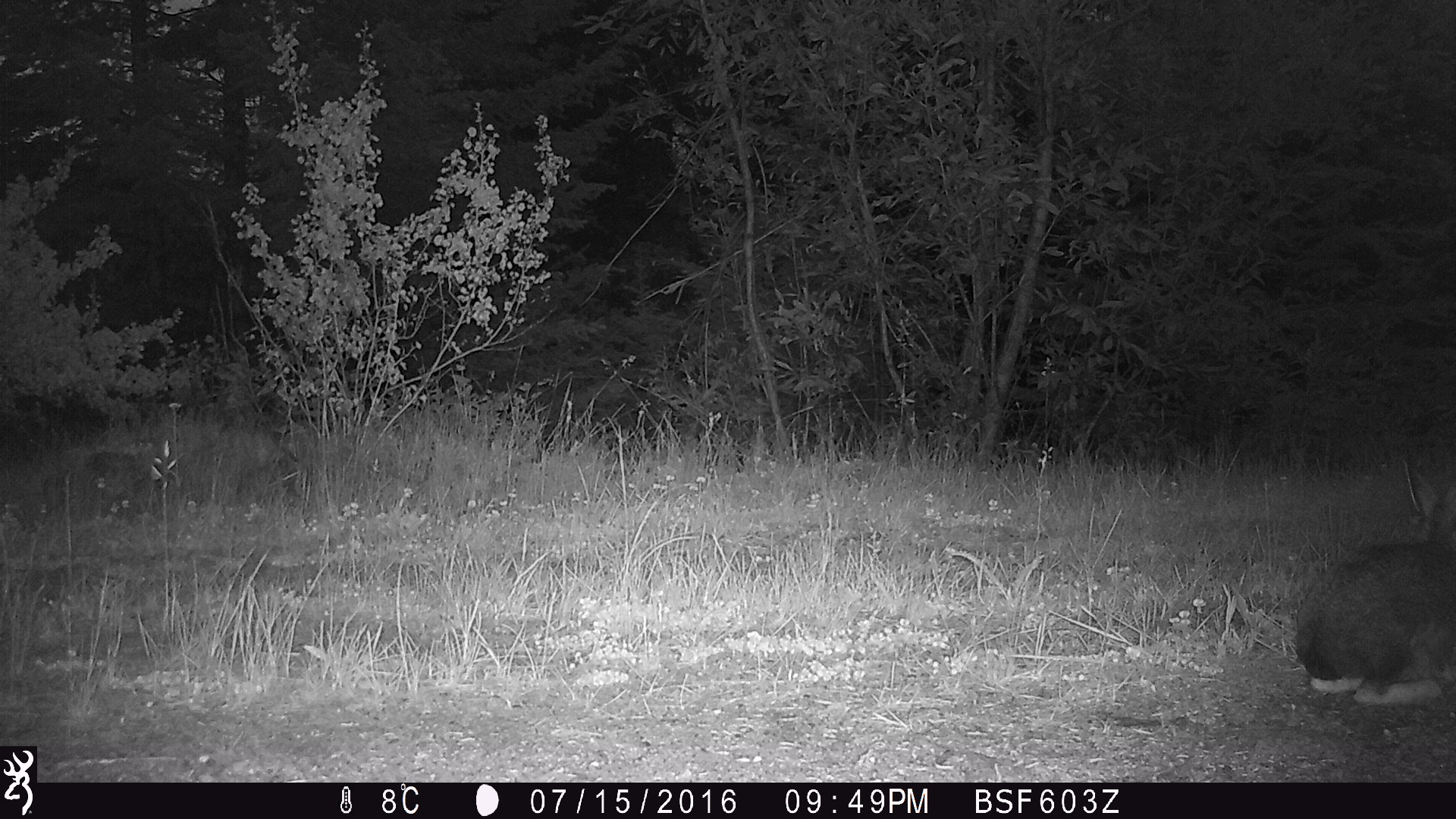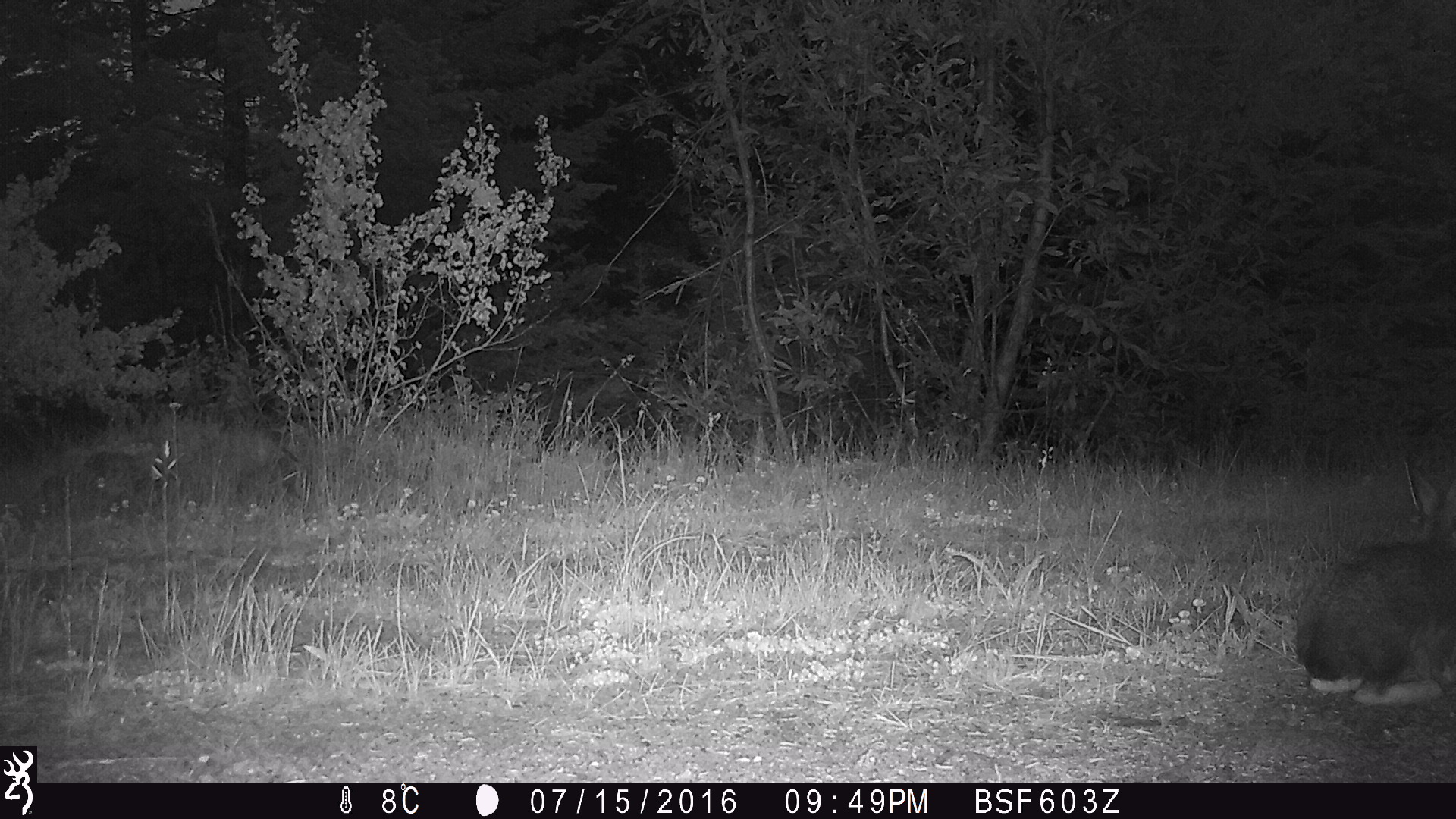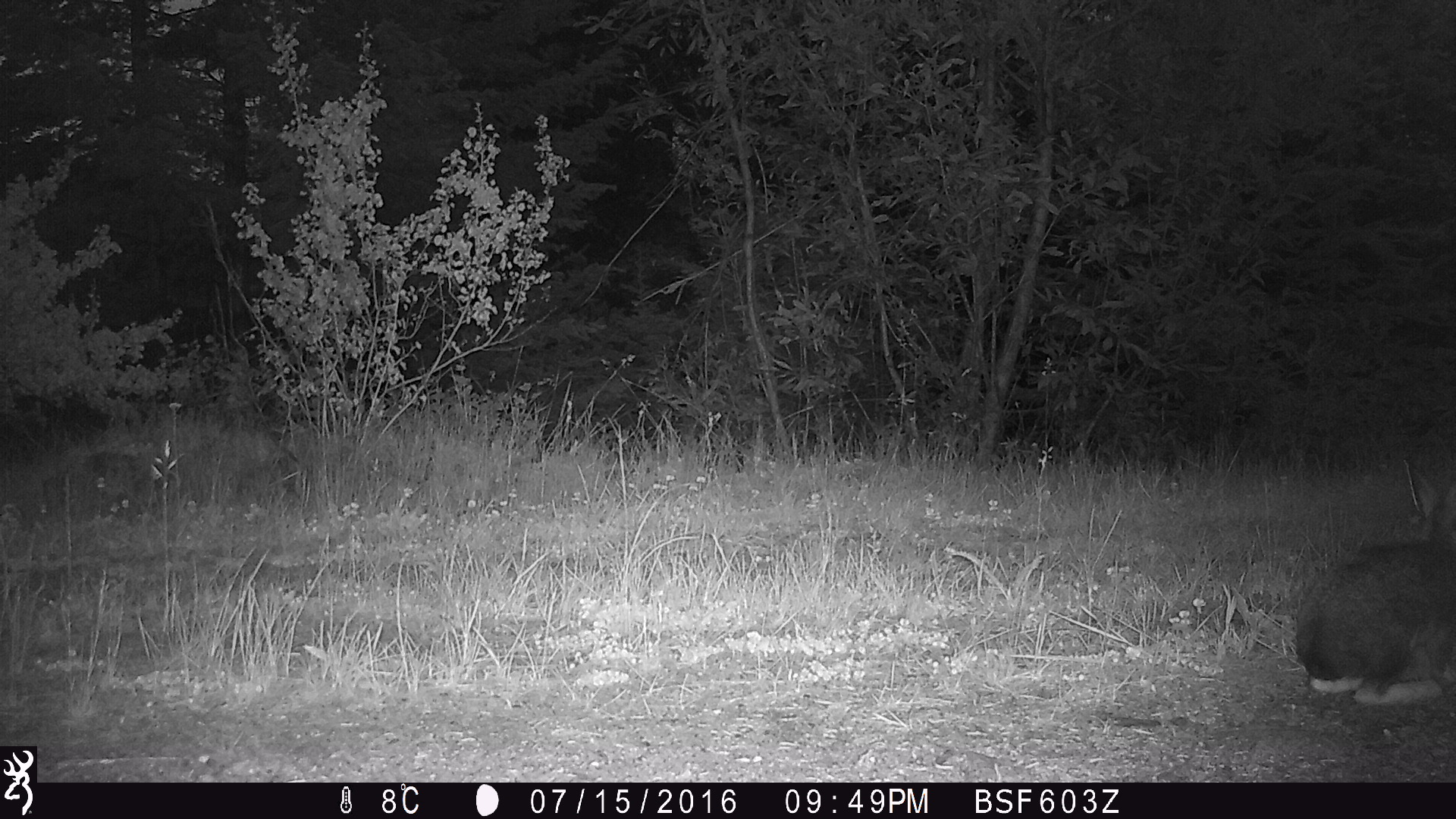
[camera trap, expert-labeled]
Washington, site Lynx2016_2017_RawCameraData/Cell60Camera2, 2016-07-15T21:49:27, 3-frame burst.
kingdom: Animalia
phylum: Chordata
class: Mammalia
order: Lagomorpha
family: Leporidae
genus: Lepus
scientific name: Lepus americanus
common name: snowshoe hare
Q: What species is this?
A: Lepus americanus (snowshoe hare).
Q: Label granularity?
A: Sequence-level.